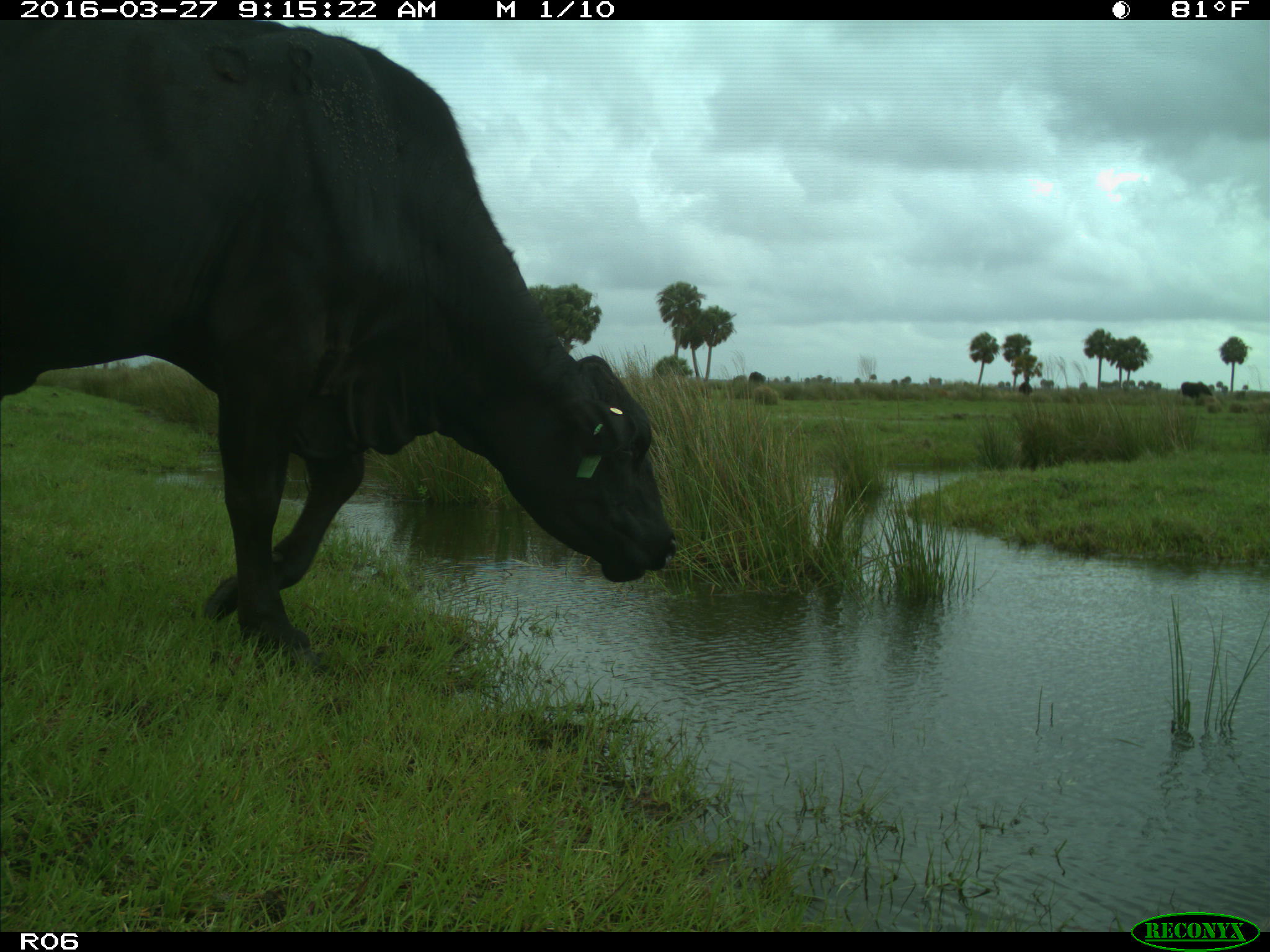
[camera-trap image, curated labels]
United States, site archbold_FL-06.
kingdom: Animalia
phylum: Chordata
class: Mammalia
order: Artiodactyla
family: Bovidae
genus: Bos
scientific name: Bos taurus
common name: domestic cow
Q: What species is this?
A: Bos taurus (domestic cow).